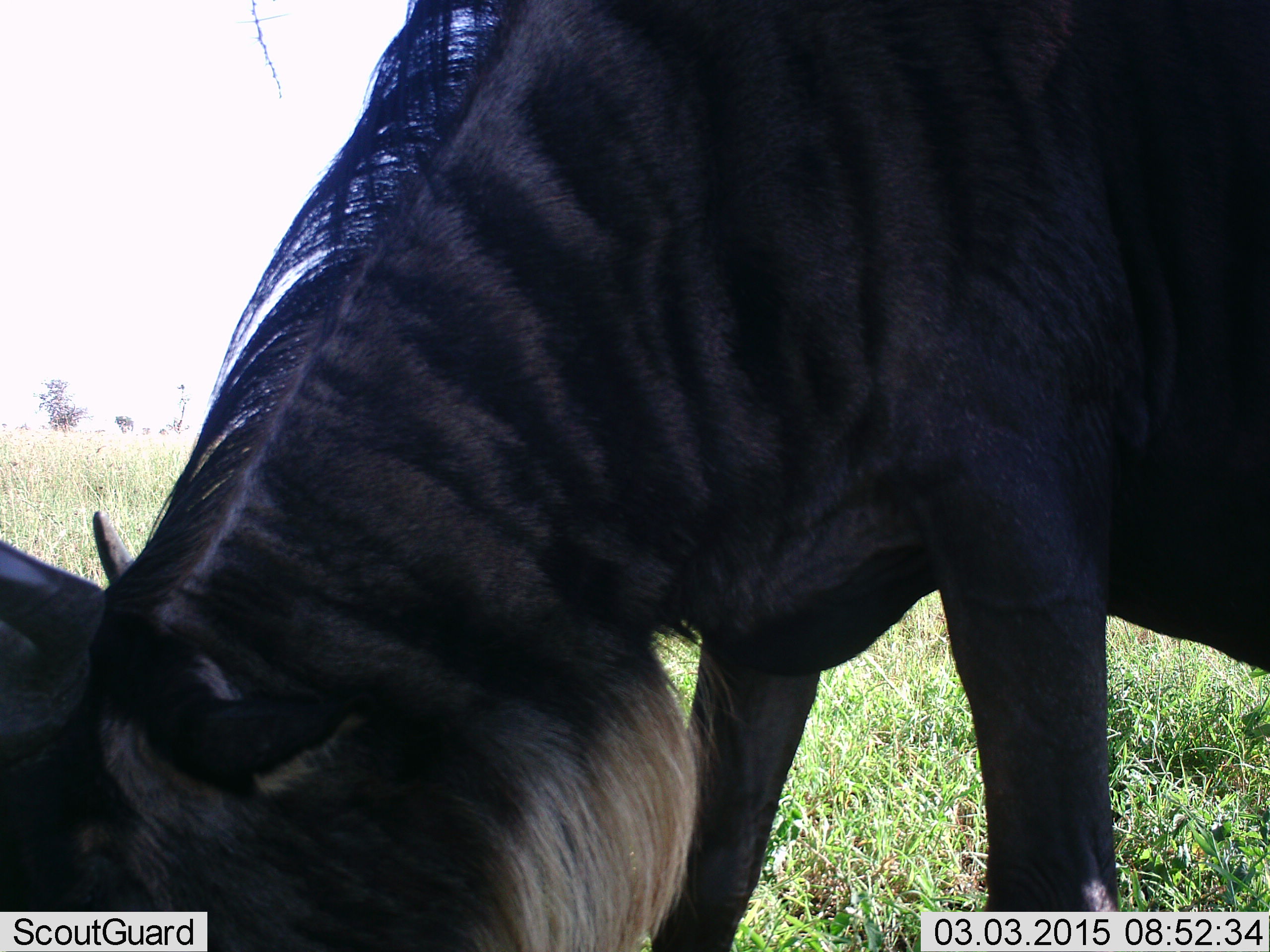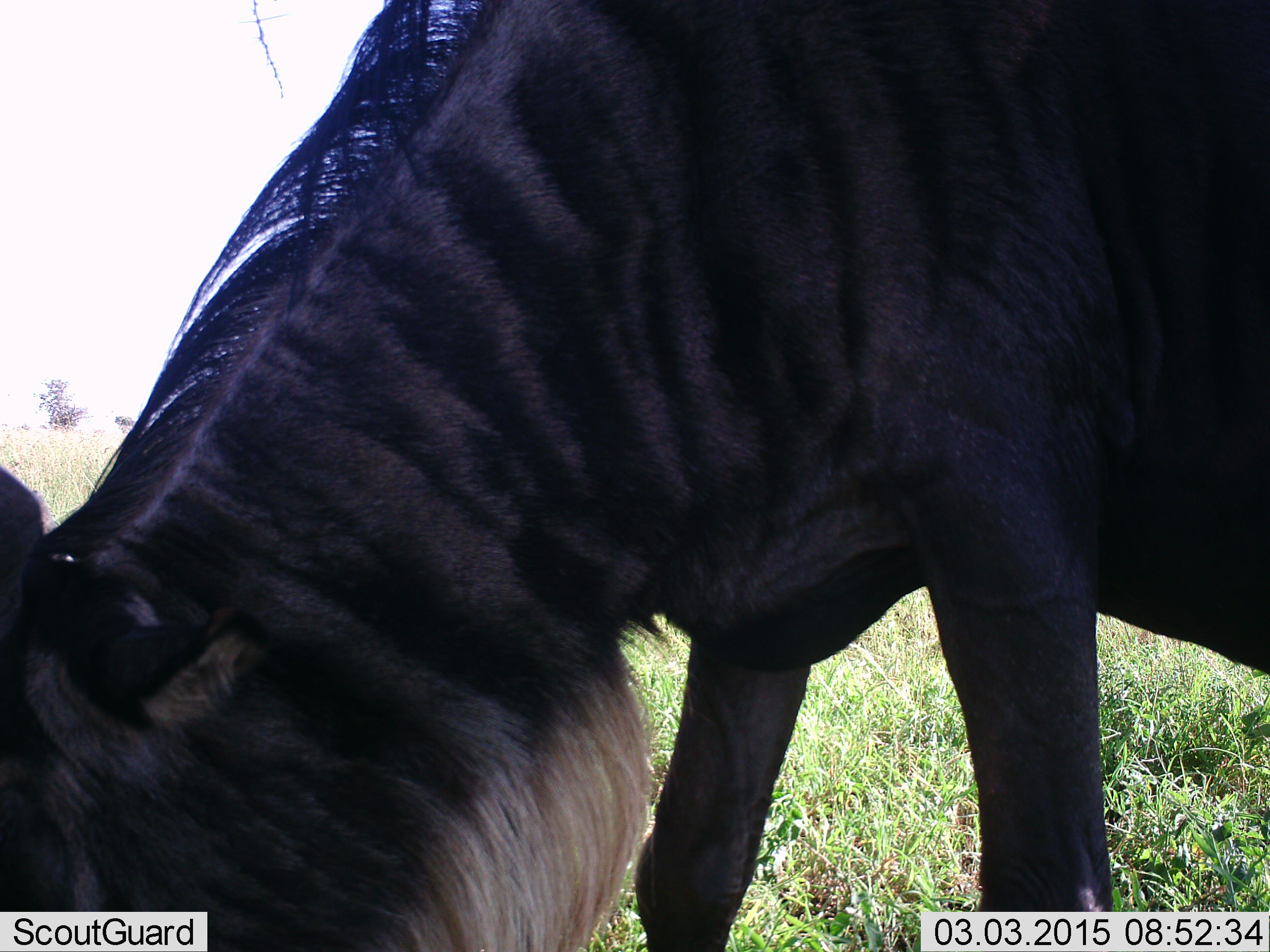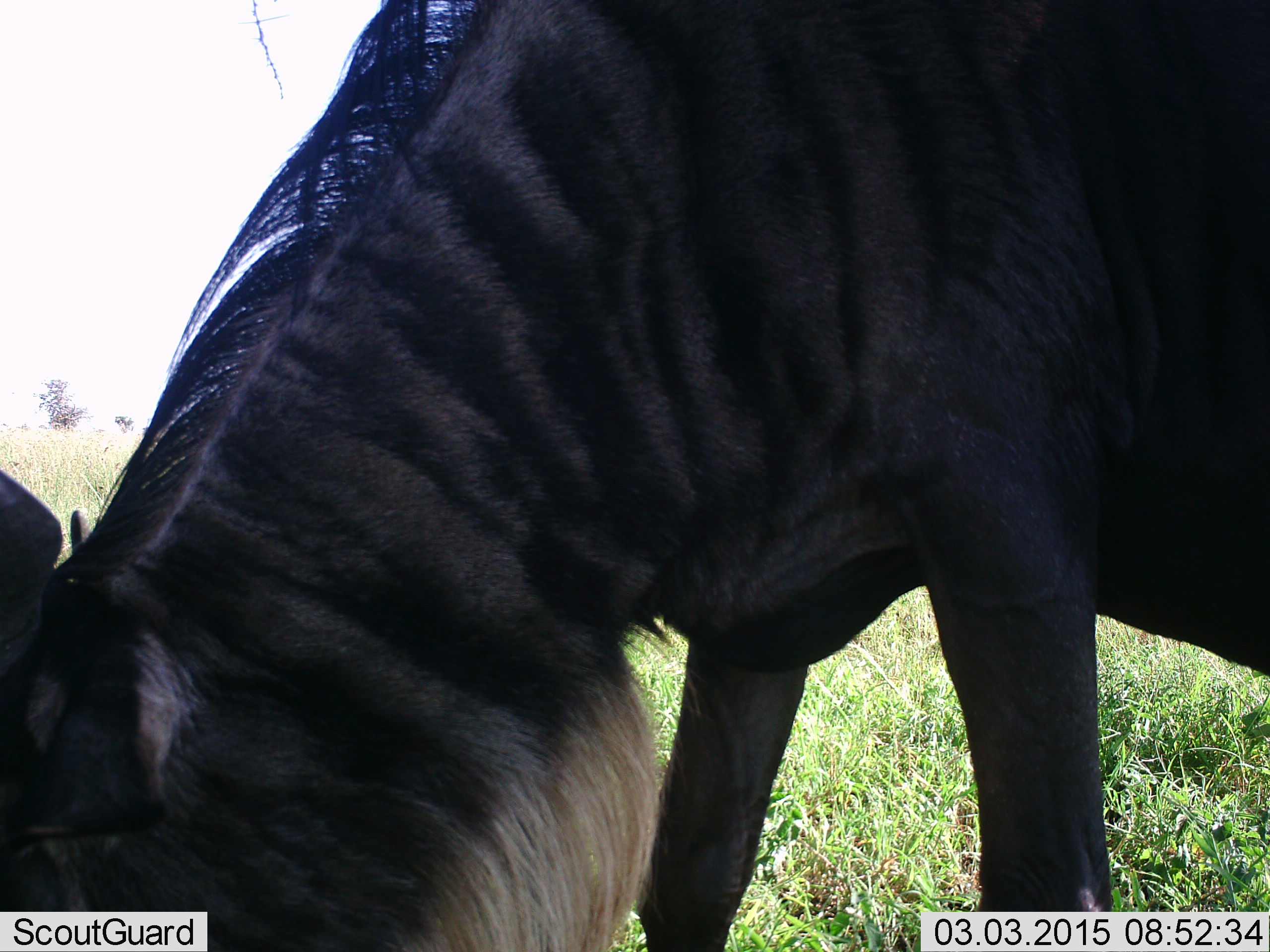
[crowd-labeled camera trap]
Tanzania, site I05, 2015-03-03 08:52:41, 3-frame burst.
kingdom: Animalia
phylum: Chordata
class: Mammalia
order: Artiodactyla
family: Bovidae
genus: Connochaetes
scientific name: Connochaetes taurinus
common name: blue wildebeest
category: wildebeest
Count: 1.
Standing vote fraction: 10%.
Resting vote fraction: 0%.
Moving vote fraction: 0%.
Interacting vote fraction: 0%.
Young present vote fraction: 0%.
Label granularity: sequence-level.